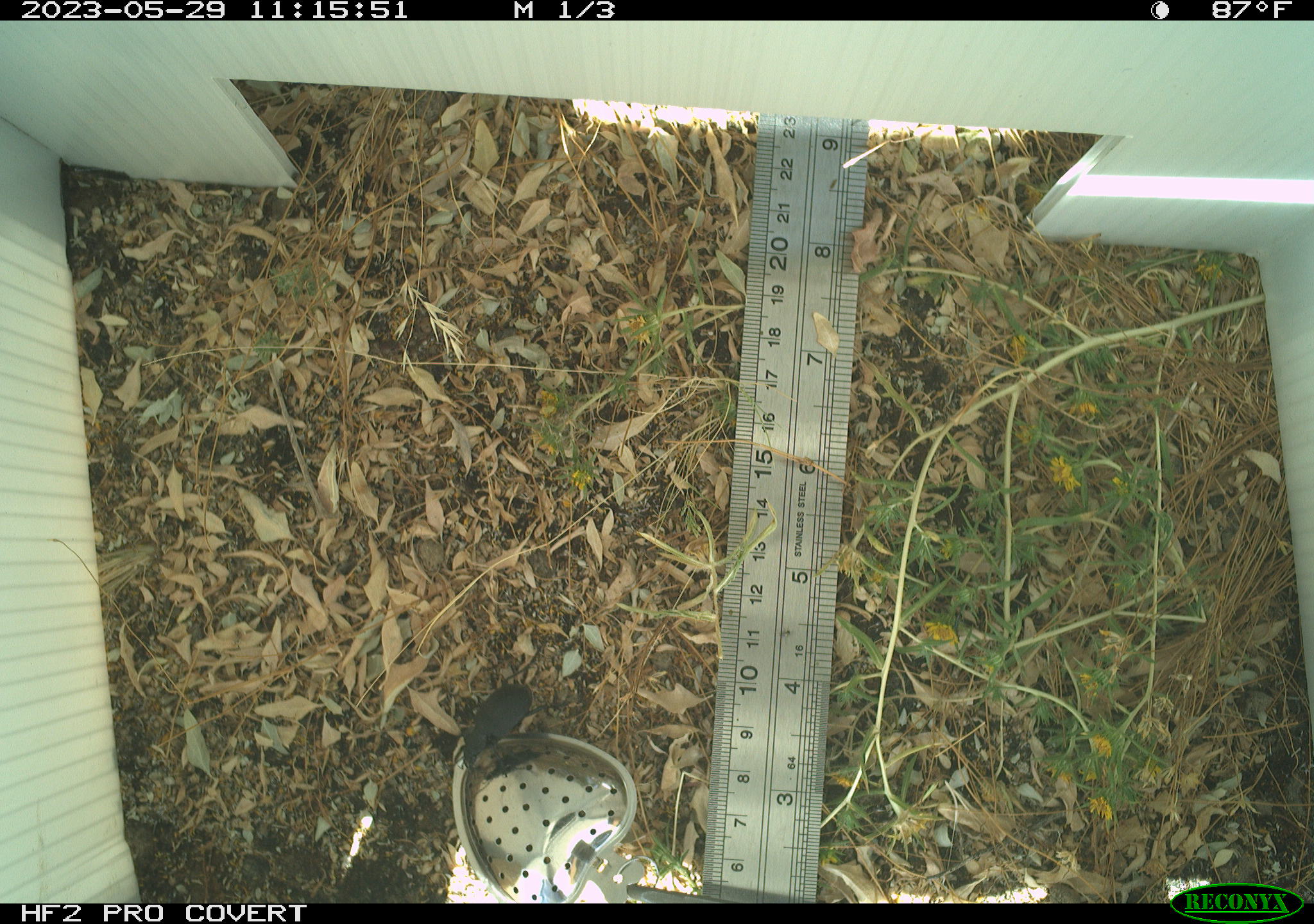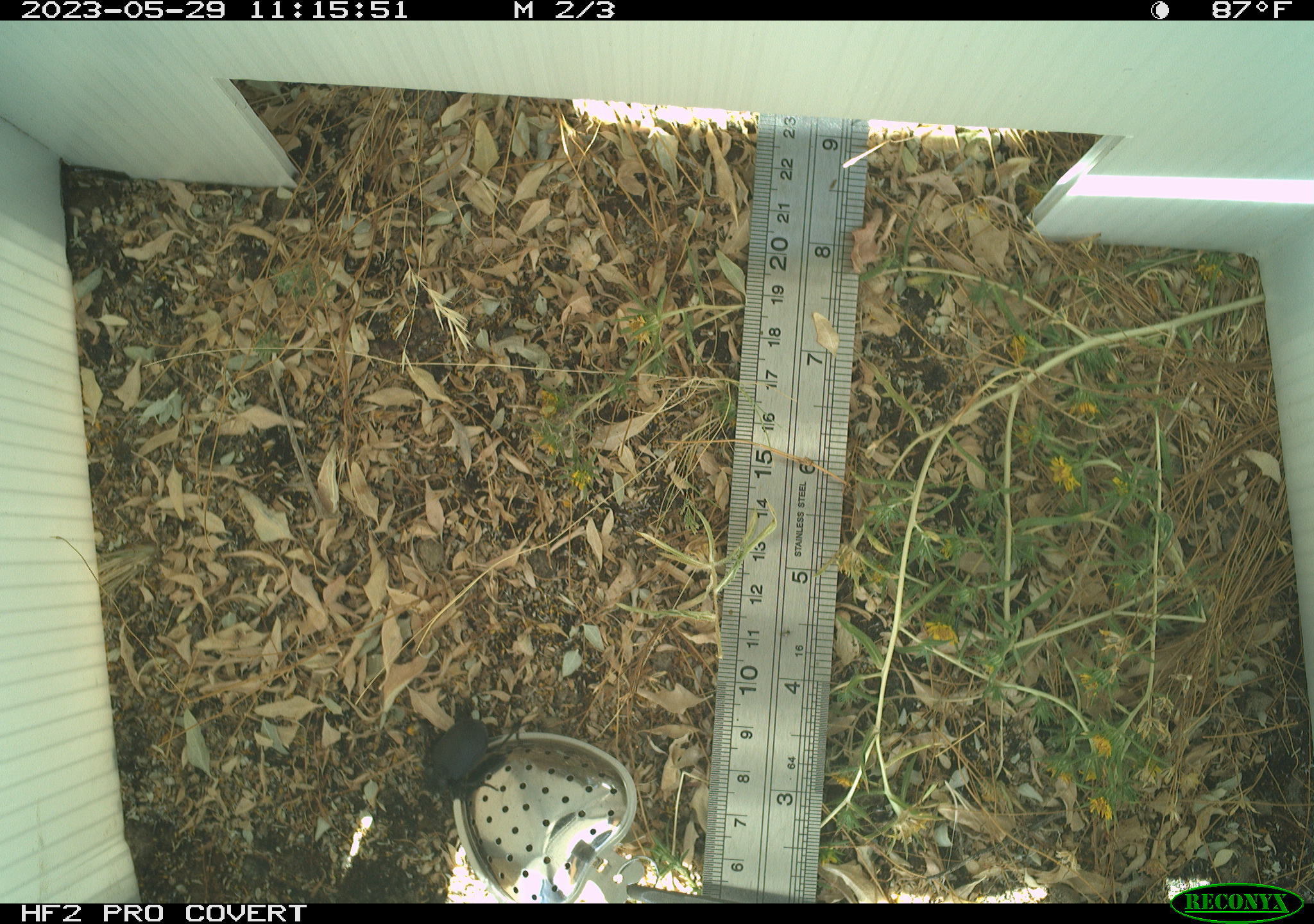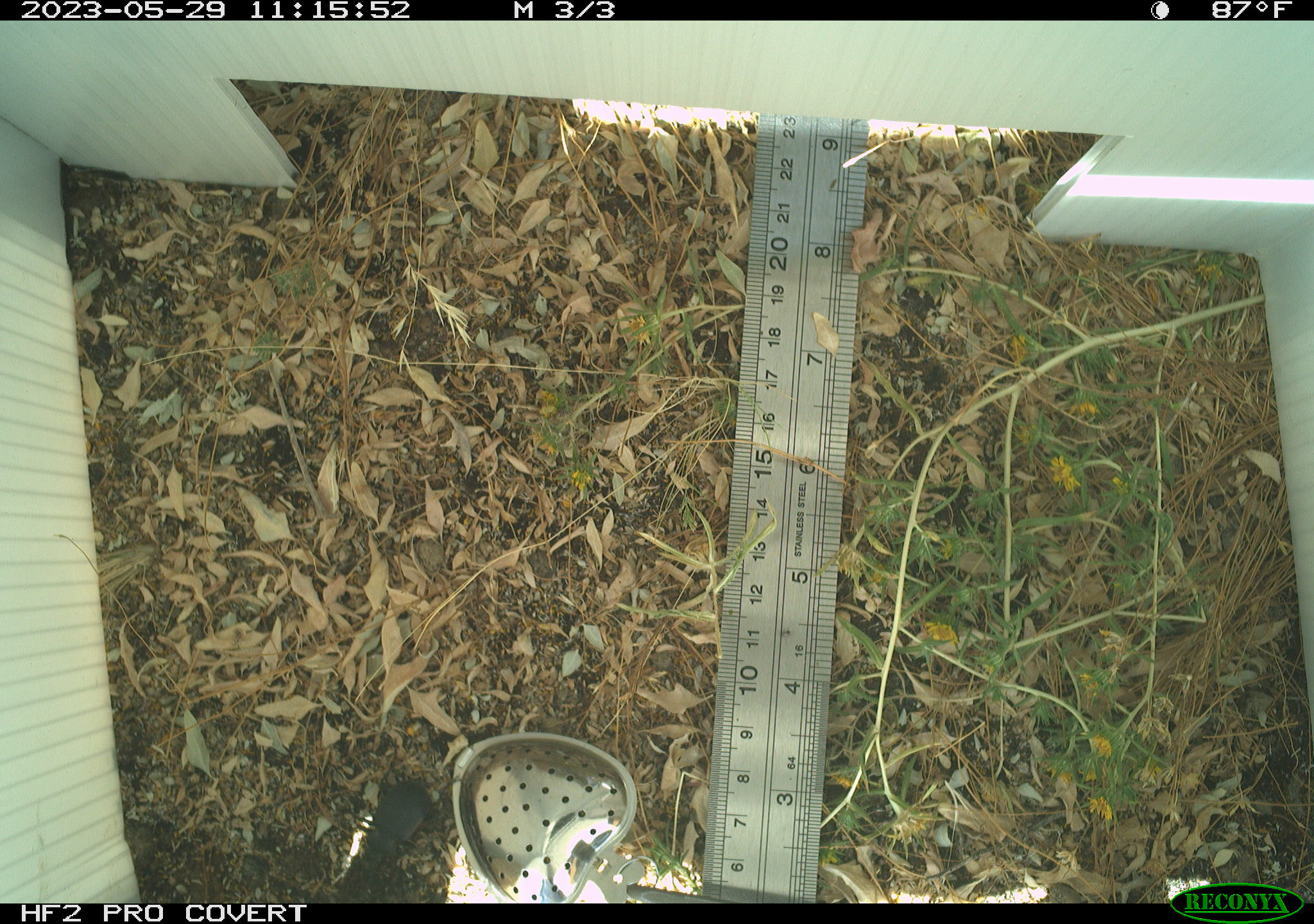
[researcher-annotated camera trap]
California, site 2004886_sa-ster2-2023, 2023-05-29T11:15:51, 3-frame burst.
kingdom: Animalia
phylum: Arthropoda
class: Insecta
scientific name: Insecta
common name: insect